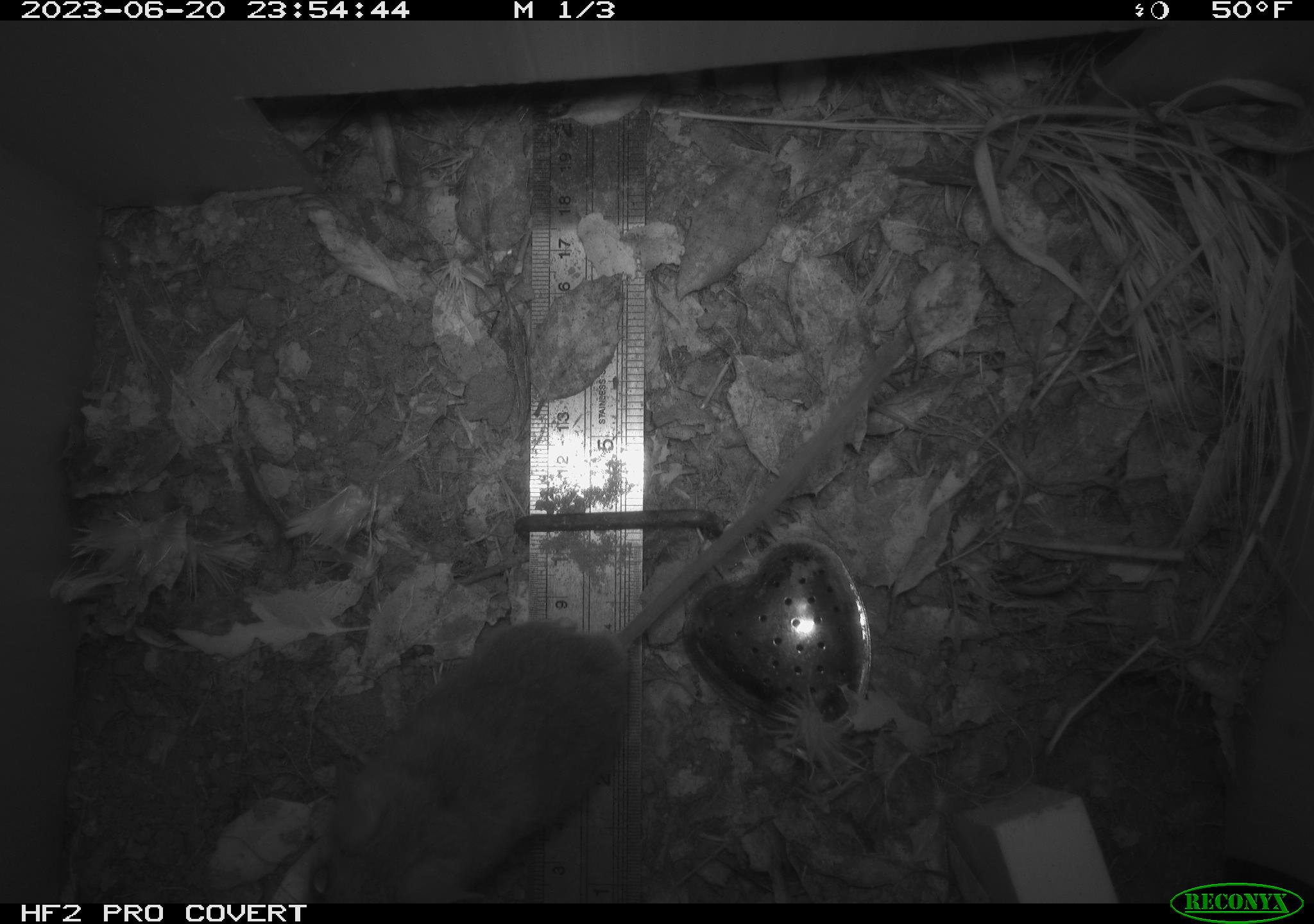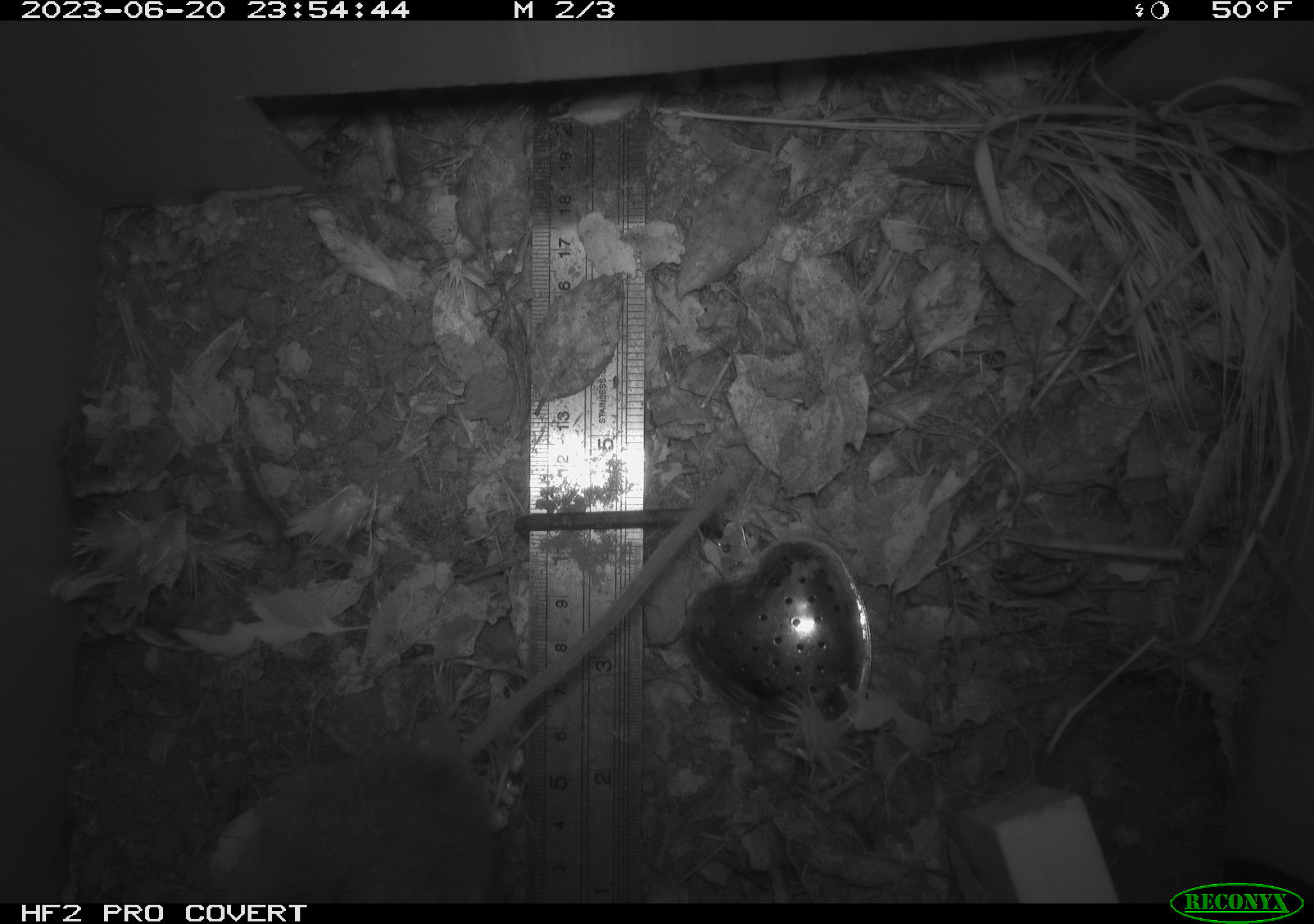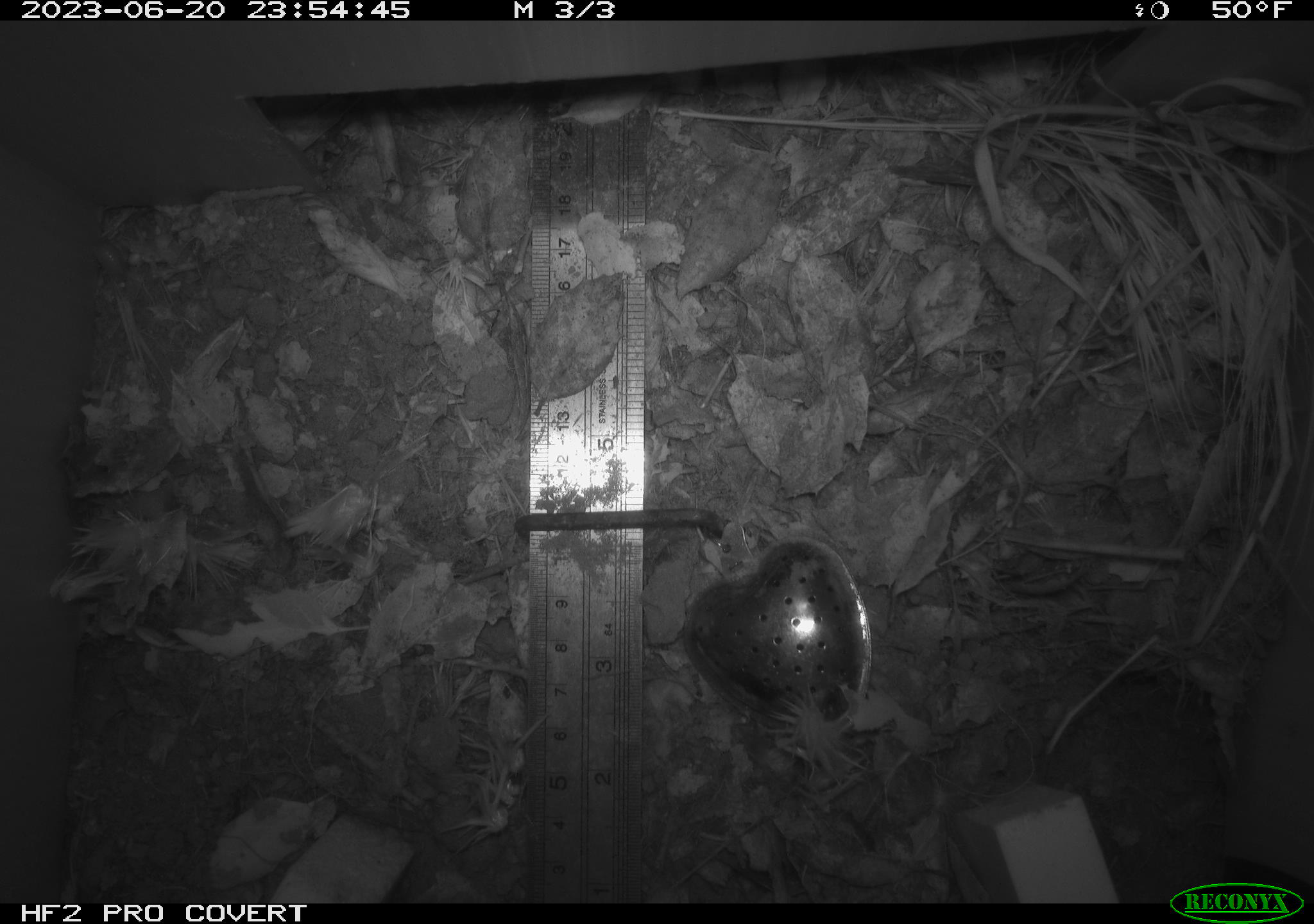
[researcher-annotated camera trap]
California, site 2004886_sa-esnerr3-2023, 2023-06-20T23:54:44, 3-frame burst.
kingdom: Animalia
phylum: Chordata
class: Mammalia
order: Rodentia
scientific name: Rodentia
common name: mouse species